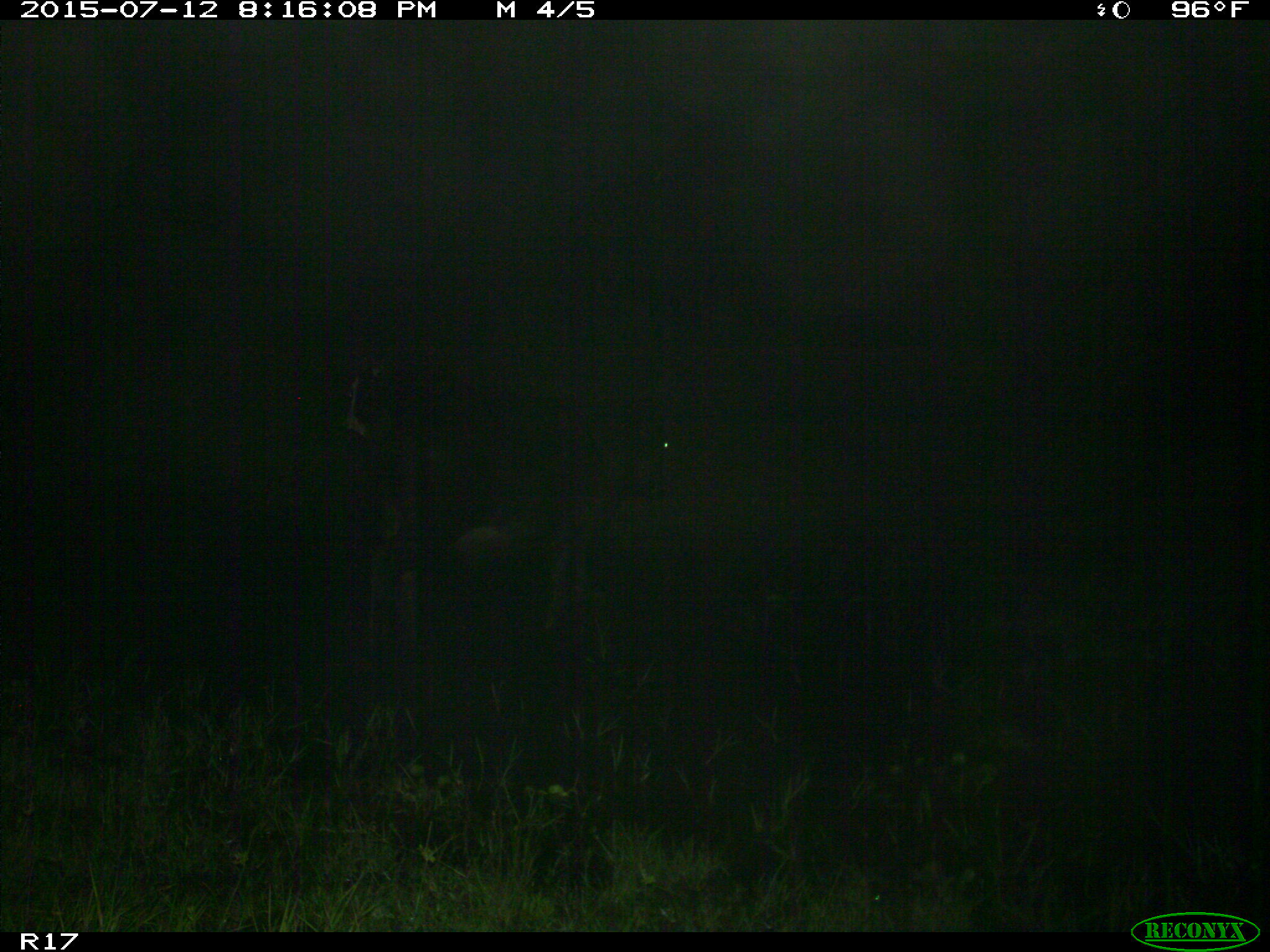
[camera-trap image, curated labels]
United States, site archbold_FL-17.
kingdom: Animalia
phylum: Chordata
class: Mammalia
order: Artiodactyla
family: Bovidae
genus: Bos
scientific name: Bos taurus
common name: domestic cow